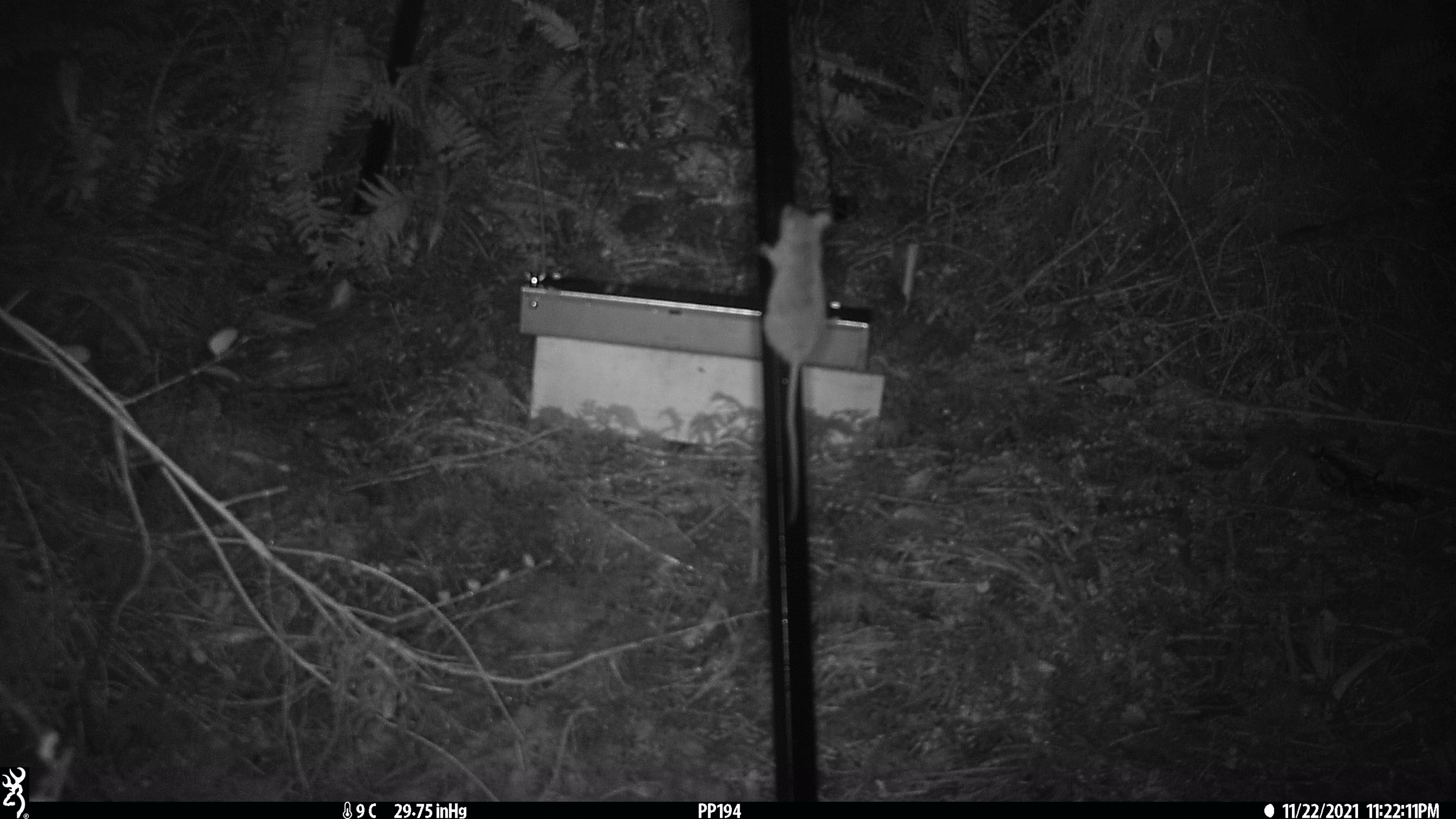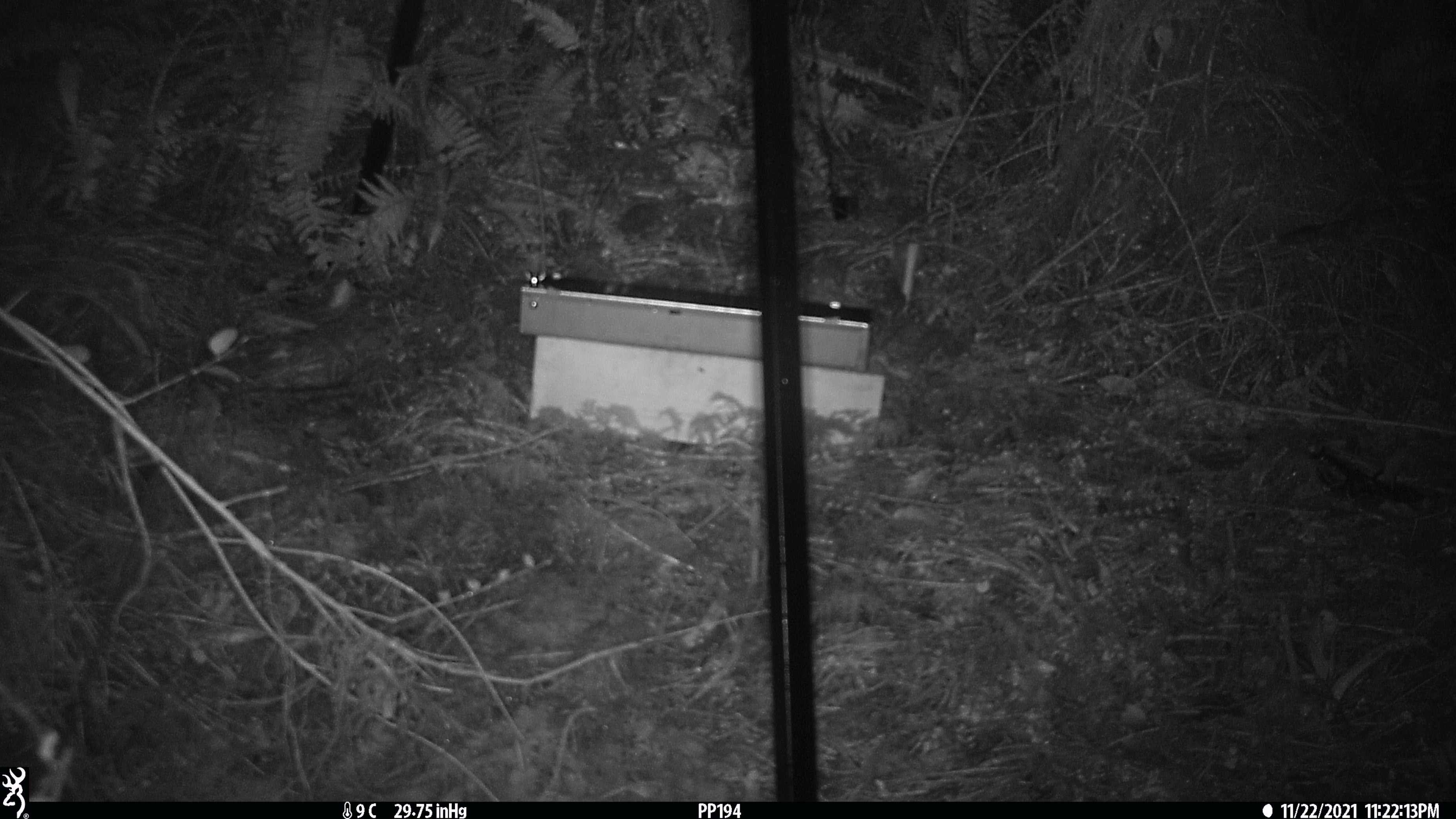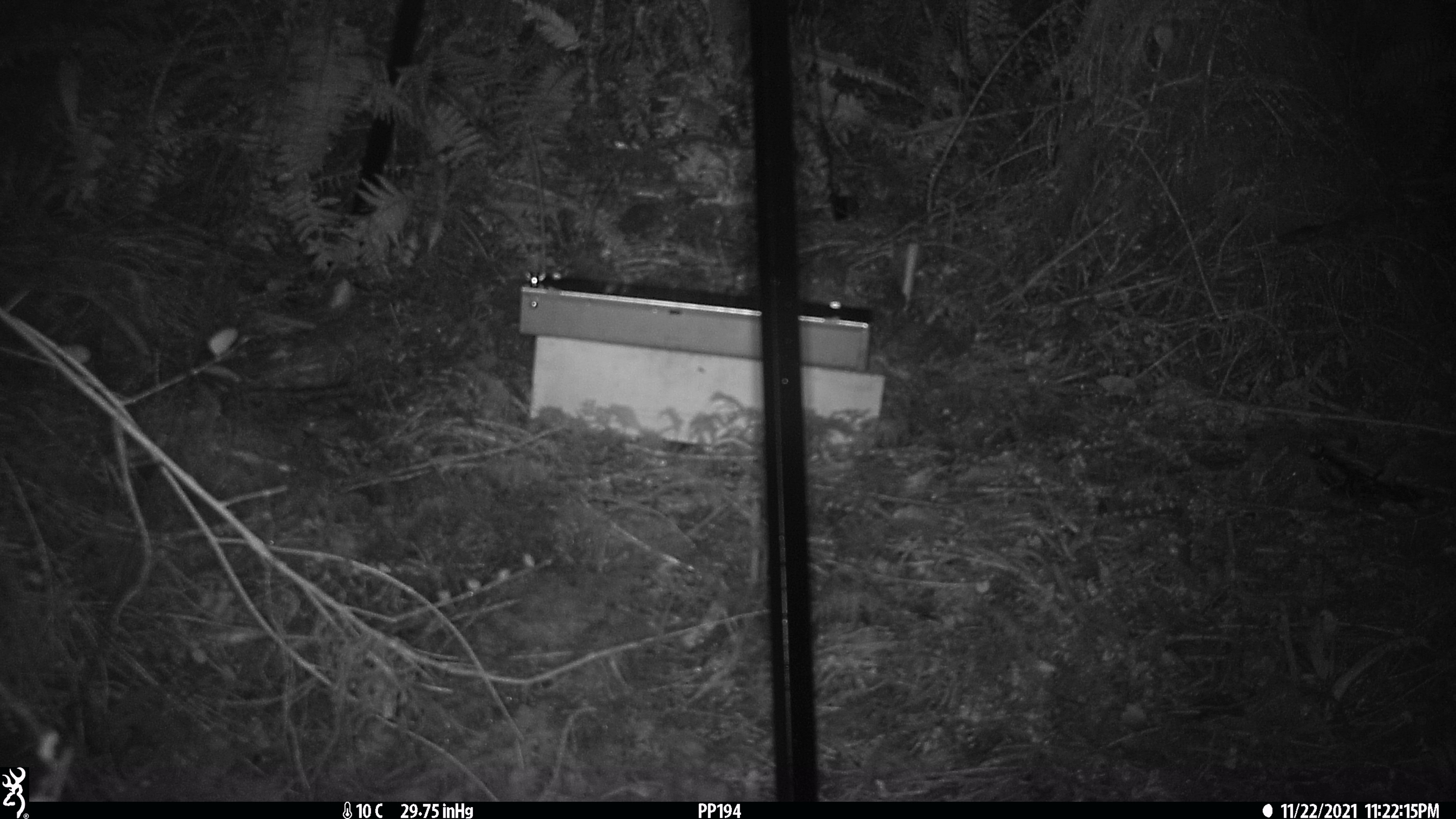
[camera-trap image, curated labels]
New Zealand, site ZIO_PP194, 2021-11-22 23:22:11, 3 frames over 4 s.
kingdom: Animalia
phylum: Chordata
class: Mammalia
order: Rodentia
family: Muridae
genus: Mus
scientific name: Mus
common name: mouse